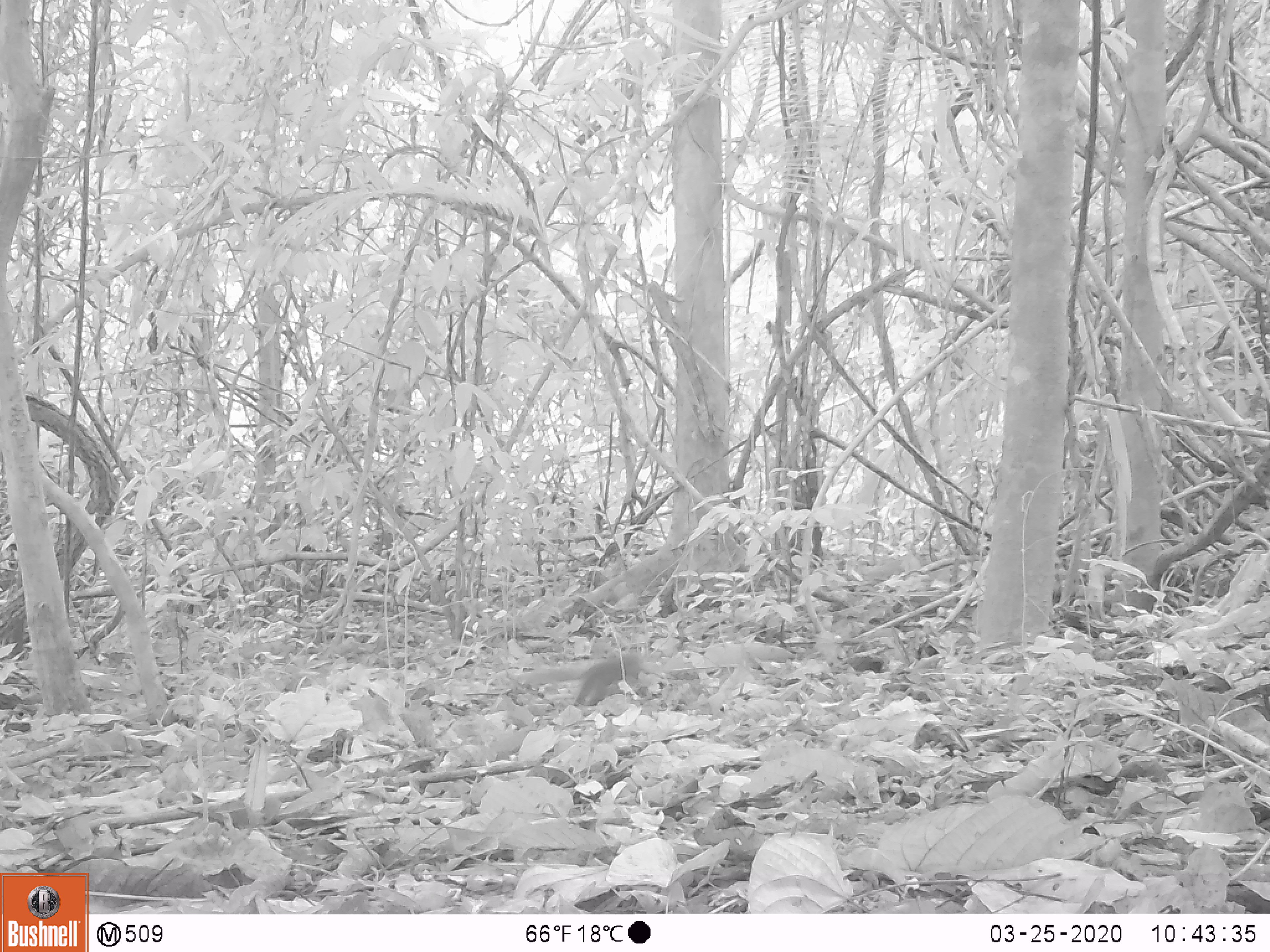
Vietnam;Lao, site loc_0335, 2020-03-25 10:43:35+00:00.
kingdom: Animalia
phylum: Chordata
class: Mammalia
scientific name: Mammalia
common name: mammal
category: unidentified small mammal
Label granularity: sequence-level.